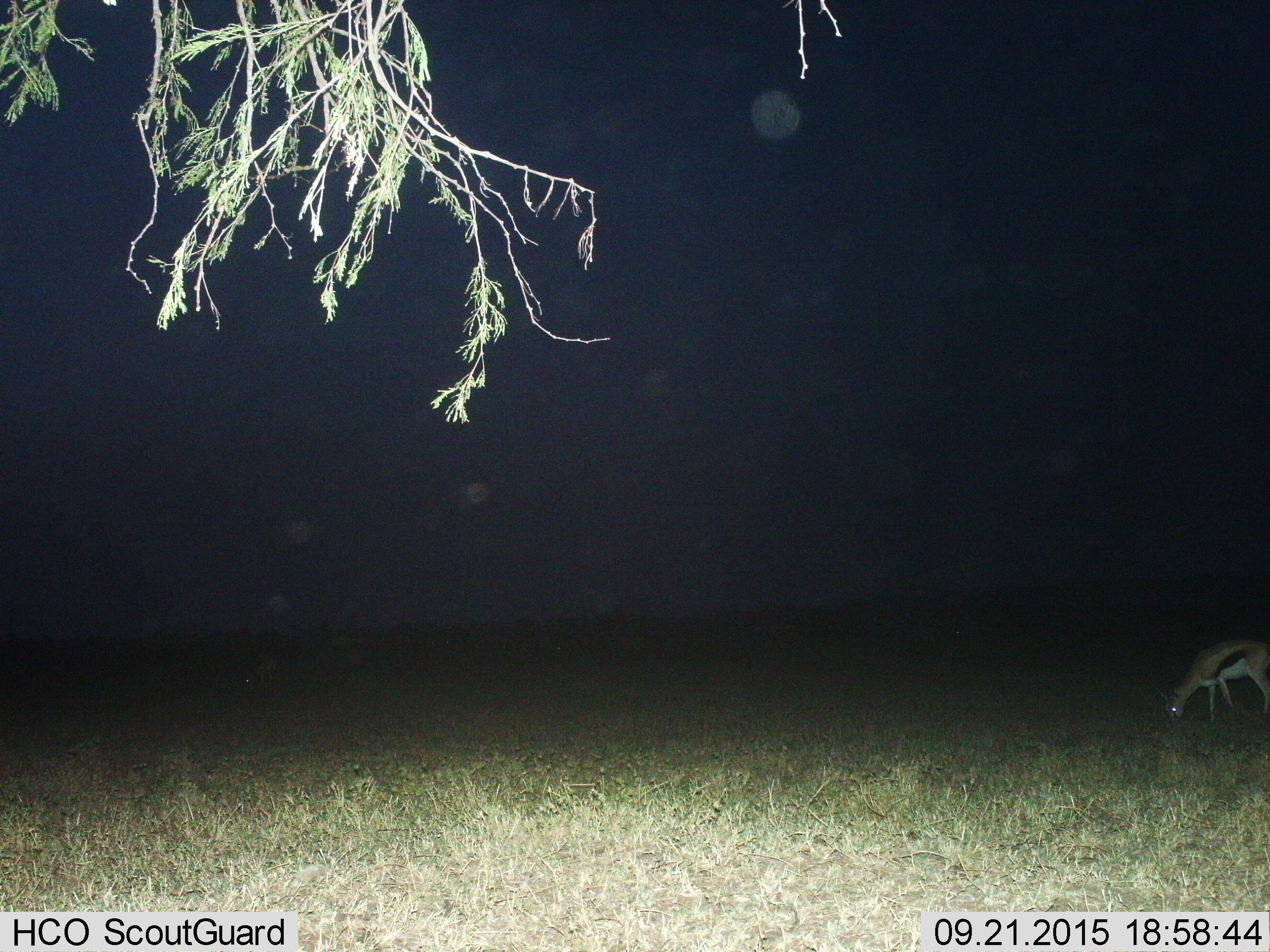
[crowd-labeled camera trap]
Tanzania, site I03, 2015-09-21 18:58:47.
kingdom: Animalia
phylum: Chordata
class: Mammalia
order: Artiodactyla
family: Bovidae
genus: Eudorcas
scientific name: Eudorcas thomsonii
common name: thomson's gazelle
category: gazellethomsons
Gazellethomsons (thomson's gazelle) (Eudorcas thomsonii), count 1. Behavior (volunteer vote fractions): standing 43%, resting 0%, moving 0%, interacting 0%. Young present (vote fraction): 0%. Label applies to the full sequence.